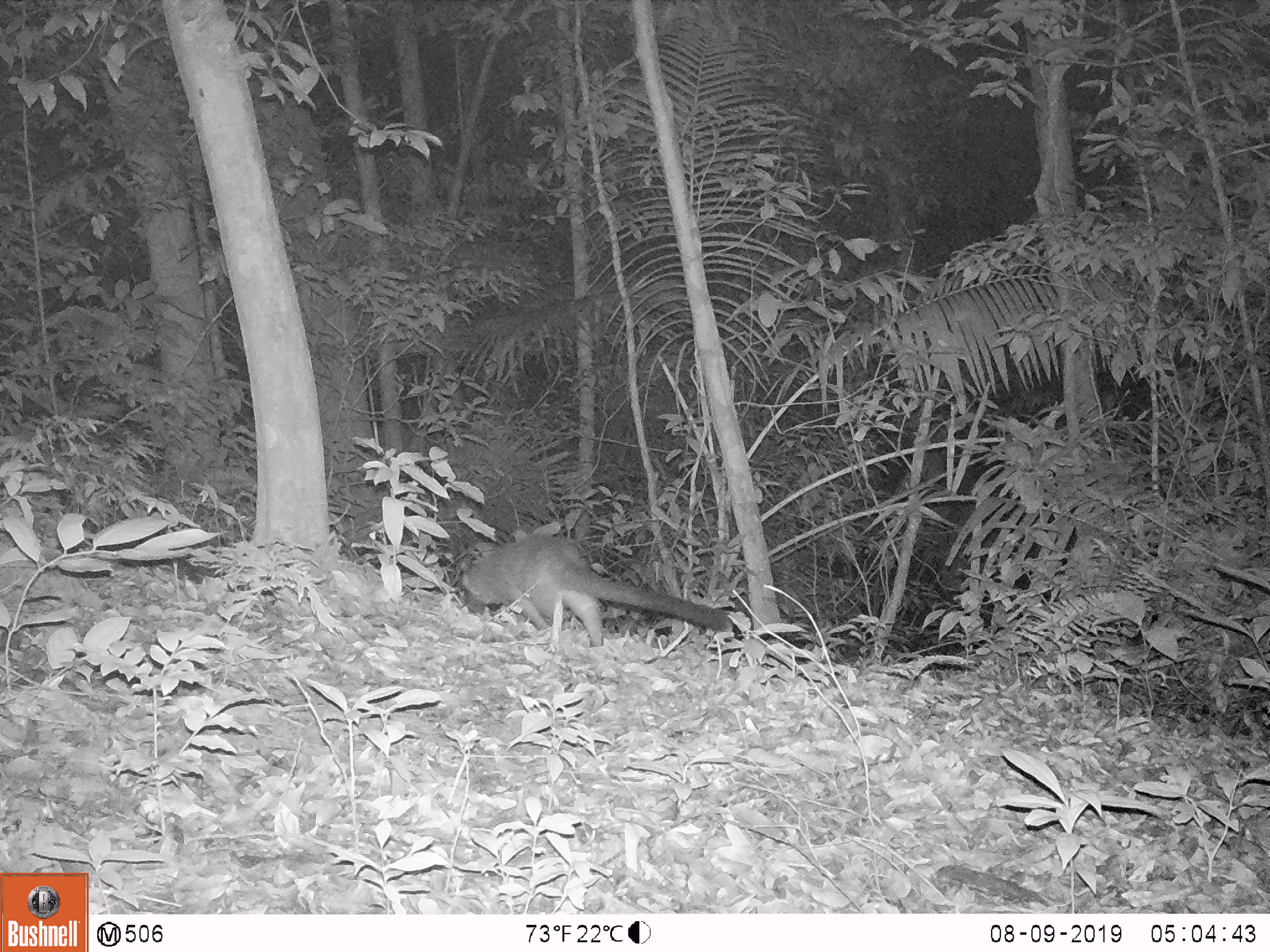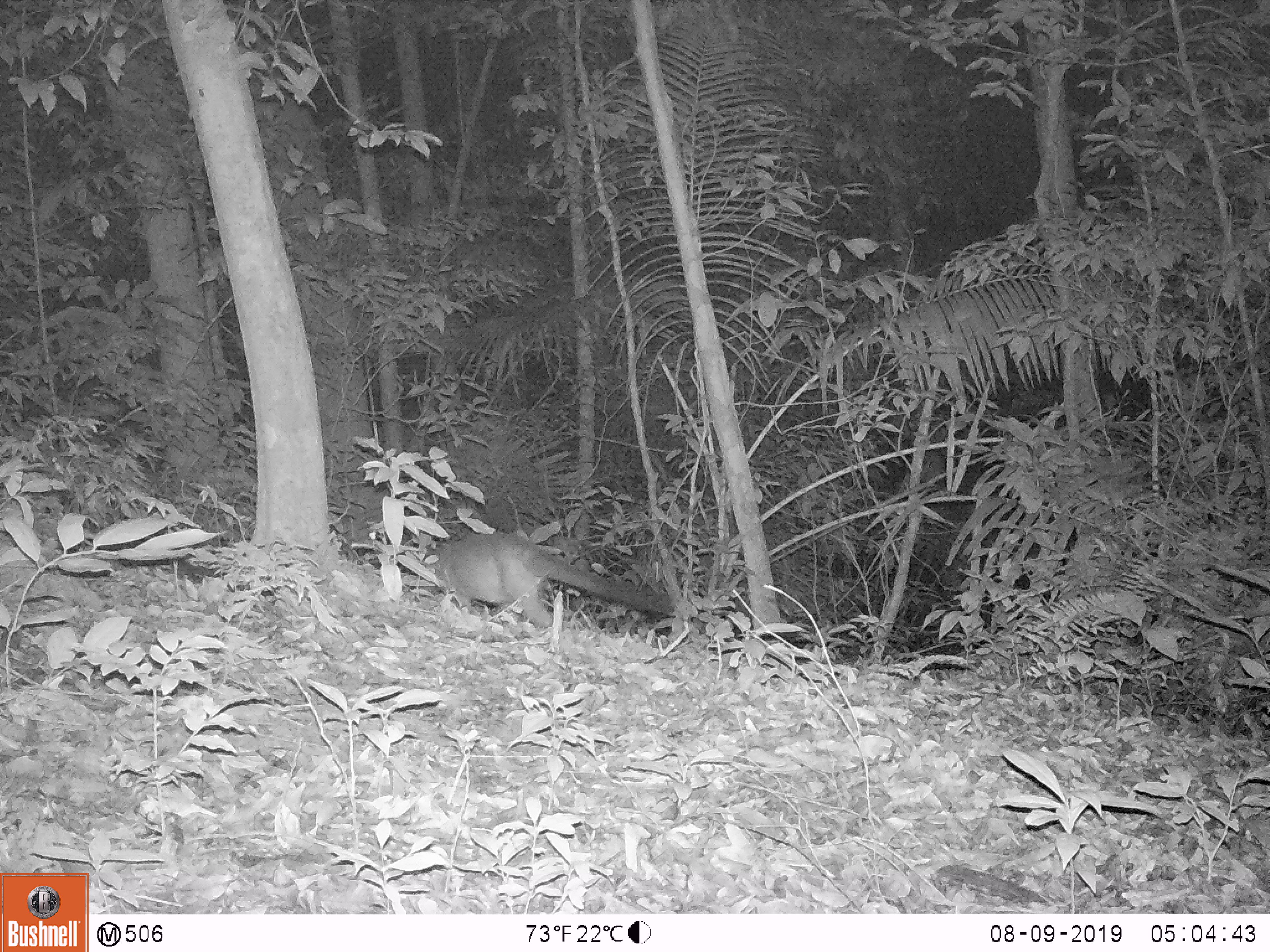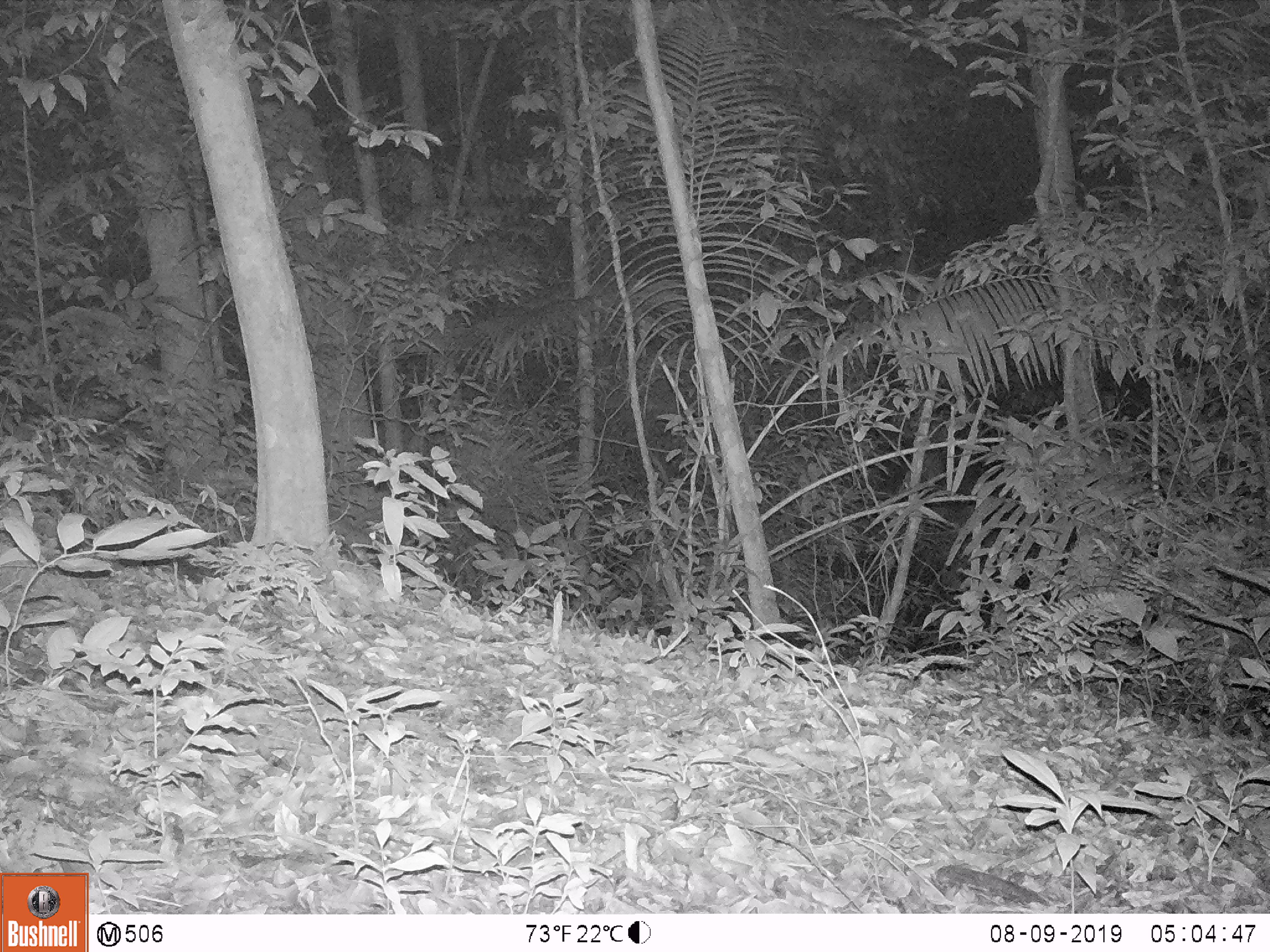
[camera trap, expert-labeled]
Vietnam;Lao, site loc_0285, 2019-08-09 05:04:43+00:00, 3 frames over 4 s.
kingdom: Animalia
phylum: Chordata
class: Mammalia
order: Carnivora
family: Viverridae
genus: Paguma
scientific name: Paguma larvata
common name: masked palm civet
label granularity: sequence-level